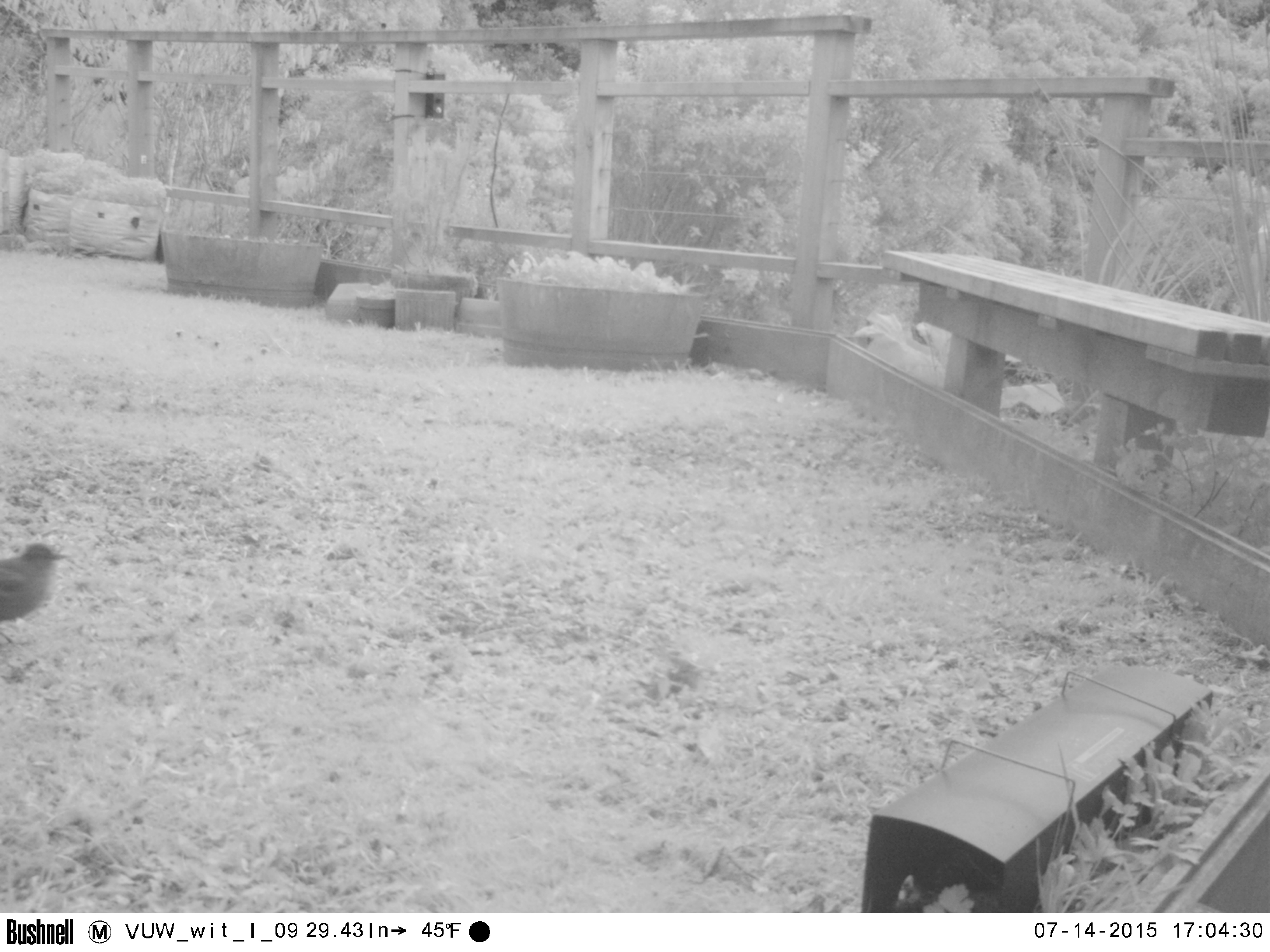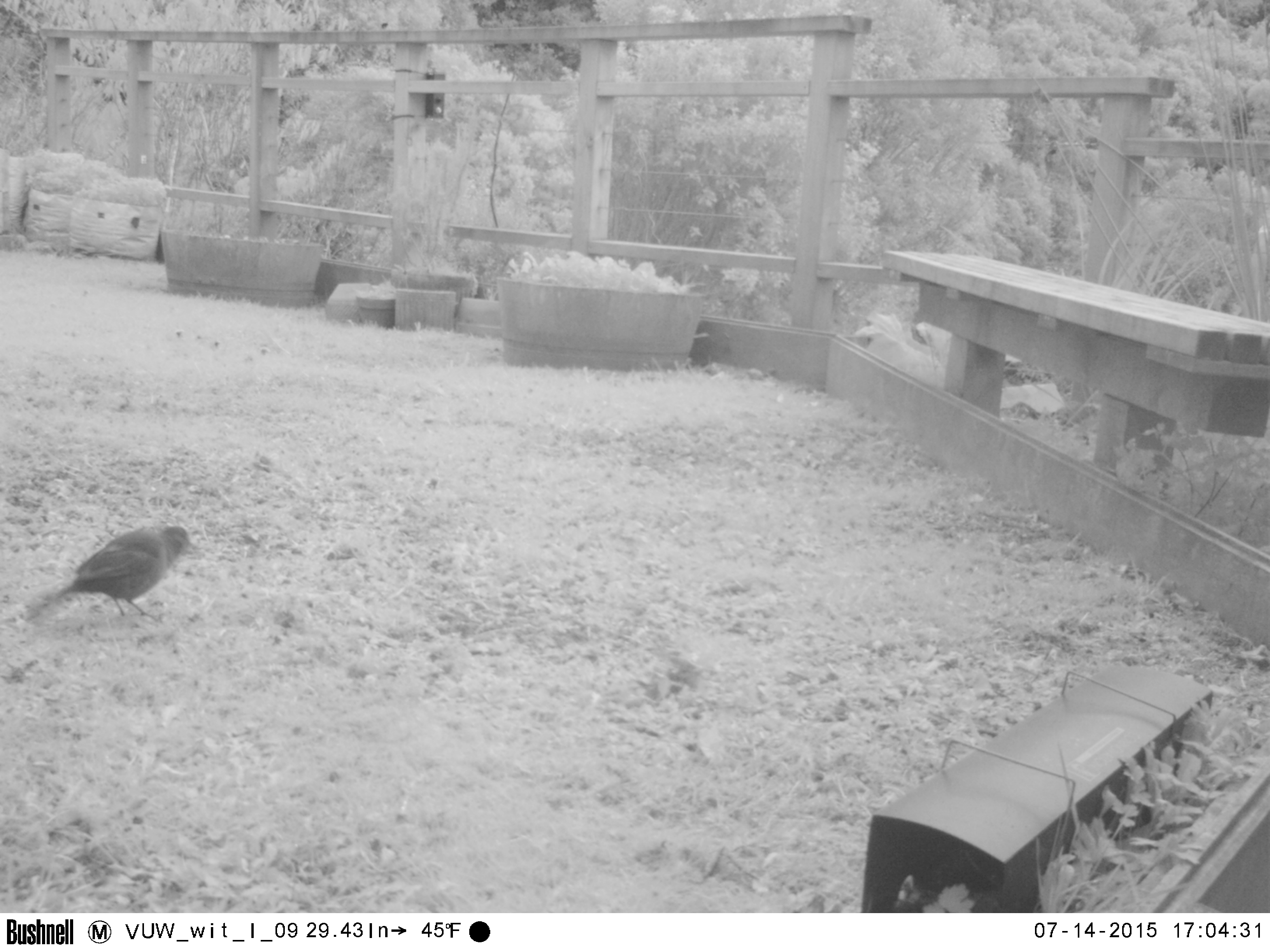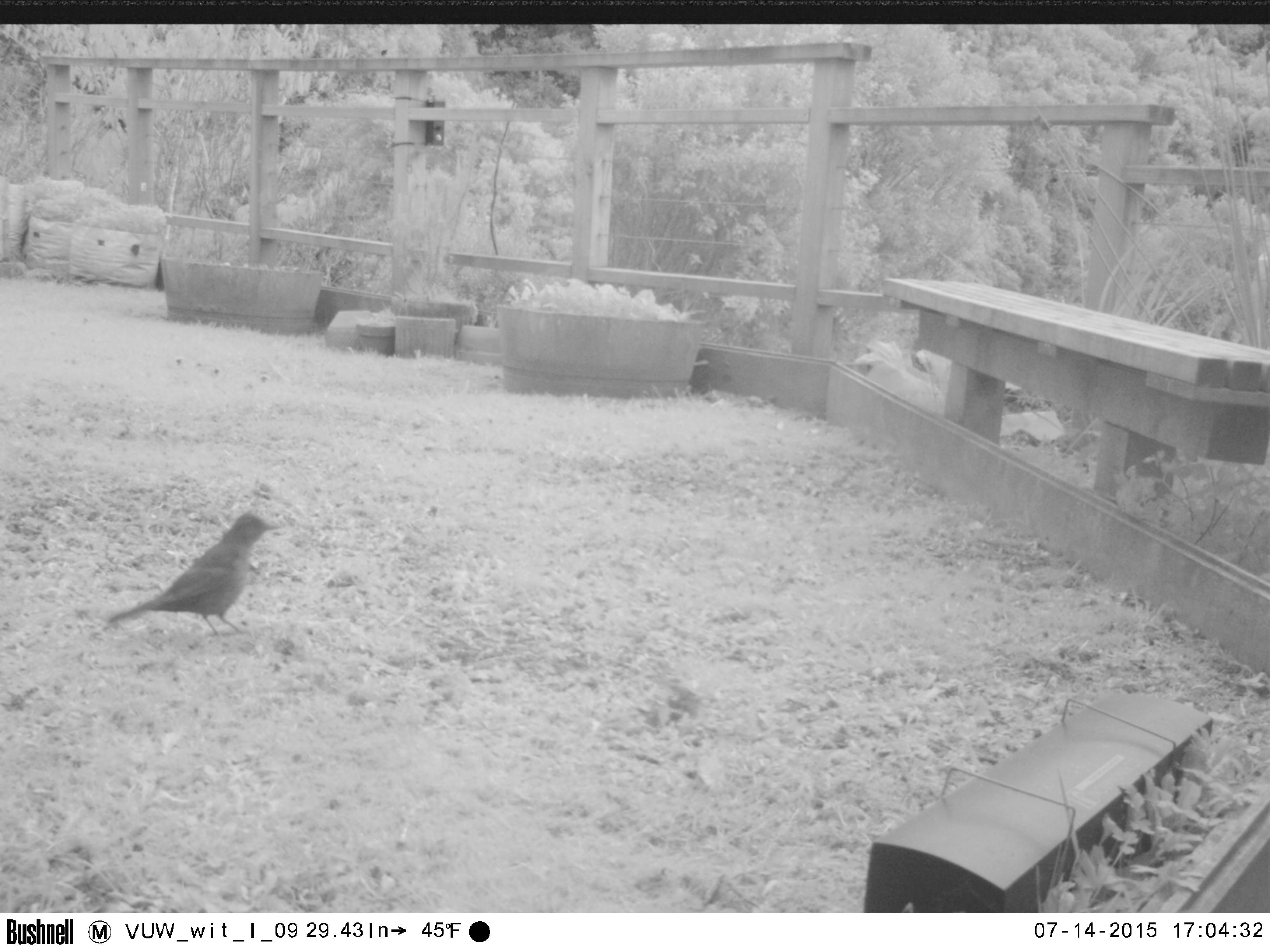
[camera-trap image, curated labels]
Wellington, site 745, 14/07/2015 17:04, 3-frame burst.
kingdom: Animalia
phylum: Chordata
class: Aves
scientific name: Aves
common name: bird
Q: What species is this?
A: Bird (Aves).